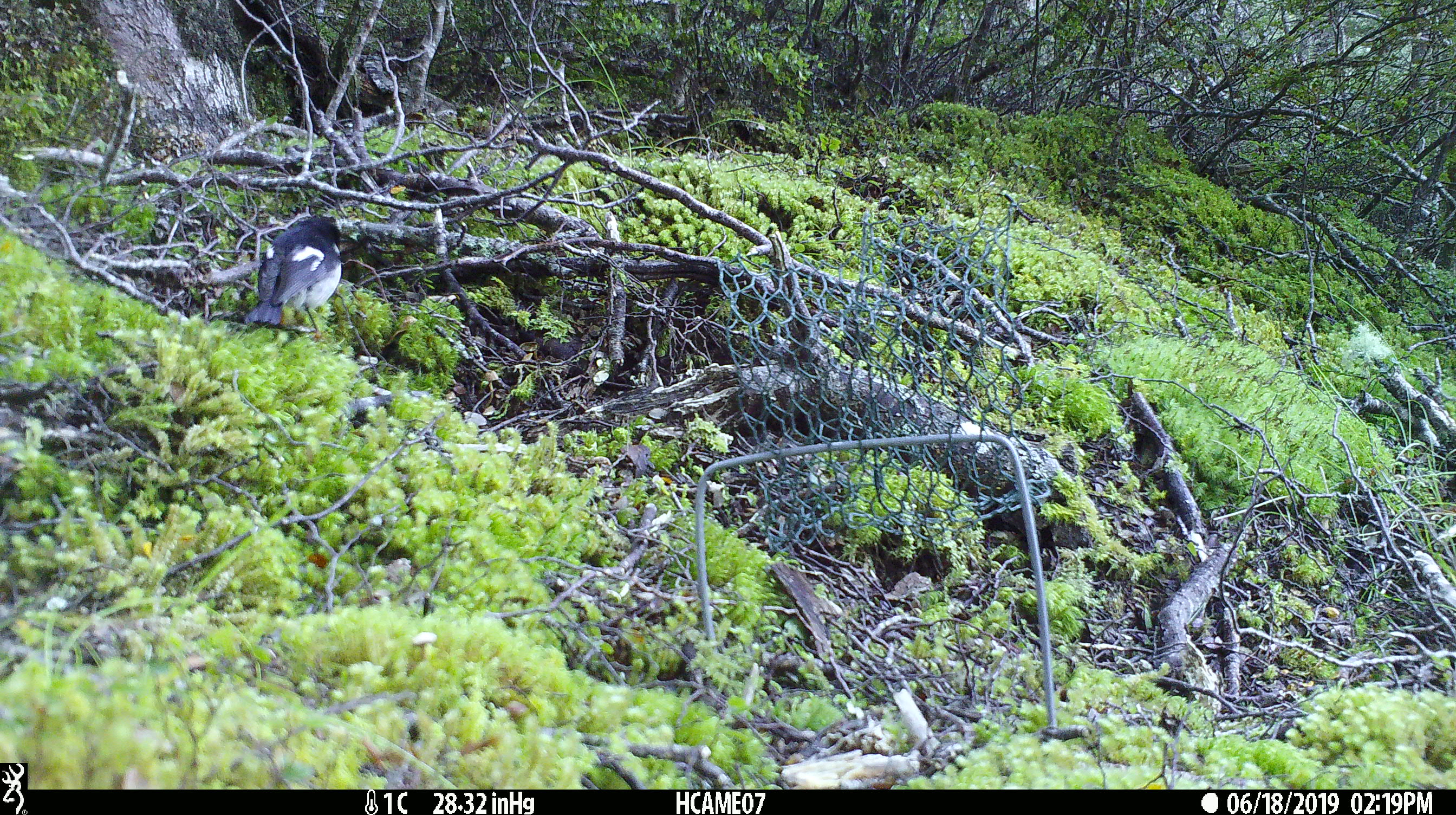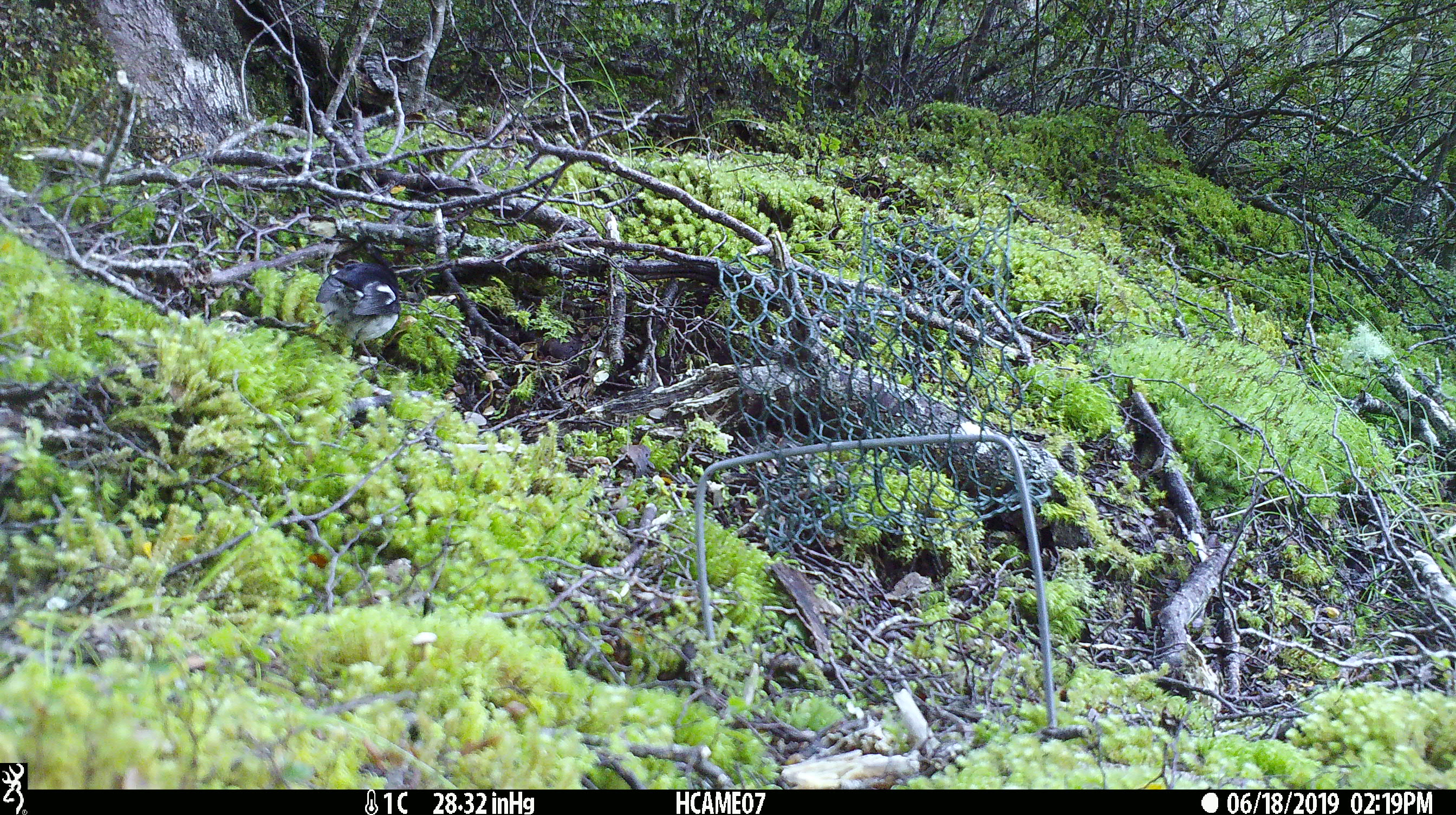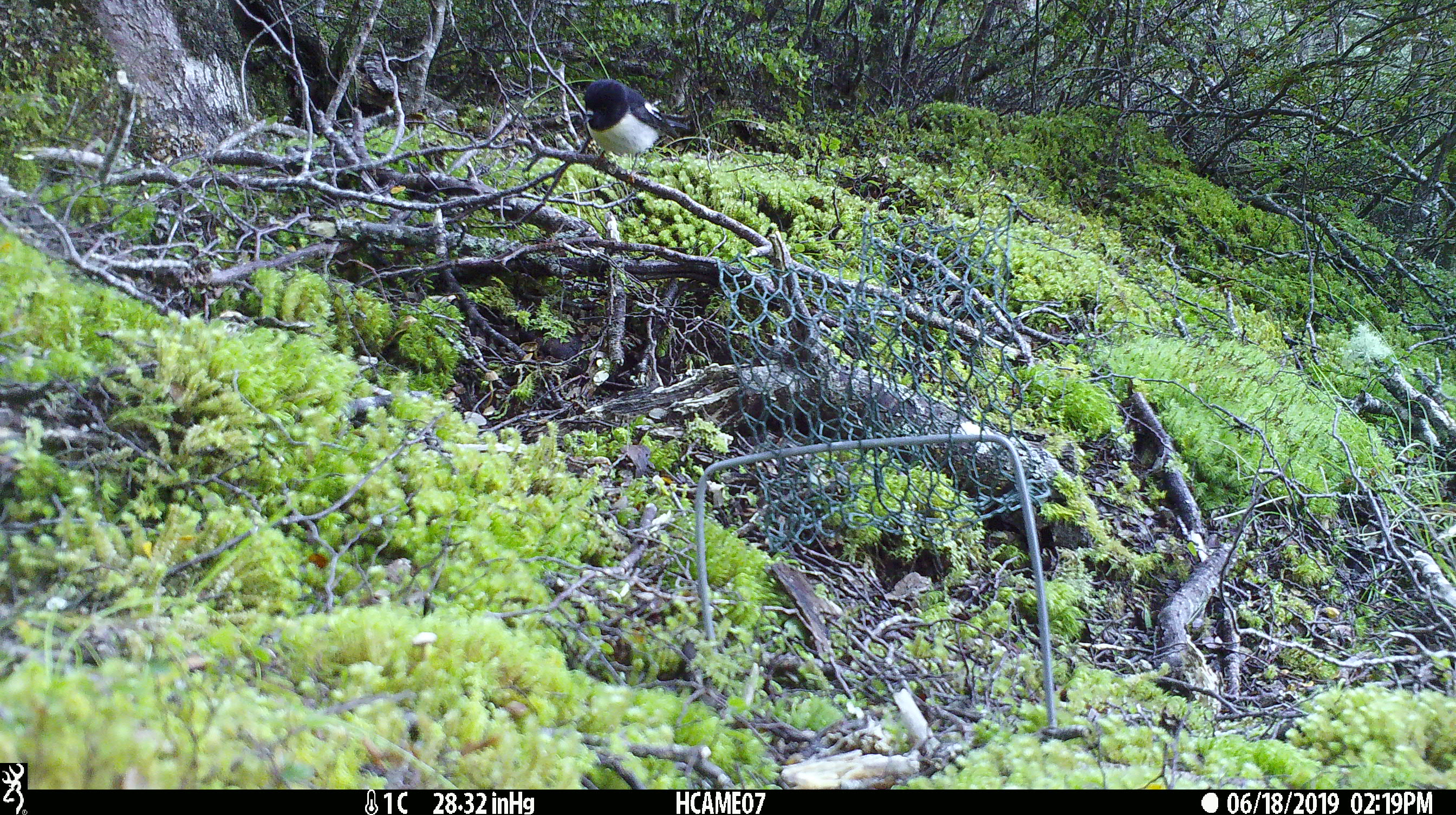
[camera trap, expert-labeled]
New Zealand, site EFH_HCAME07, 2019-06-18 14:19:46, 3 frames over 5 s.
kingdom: Animalia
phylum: Chordata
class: Aves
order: Passeriformes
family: Petroicidae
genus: Petroica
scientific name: Petroica macrocephala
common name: tomtit